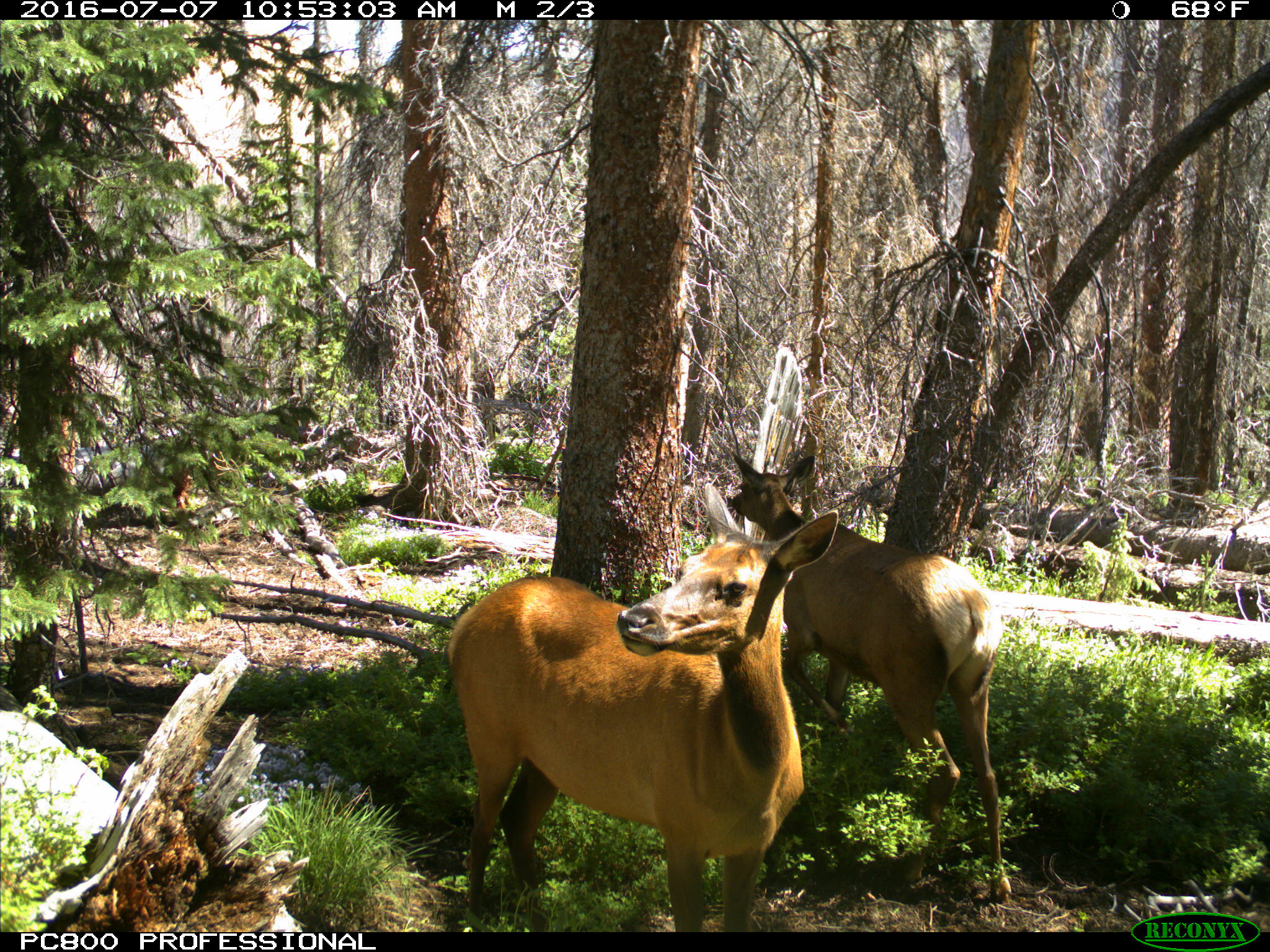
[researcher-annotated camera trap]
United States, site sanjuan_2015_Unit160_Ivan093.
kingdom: Animalia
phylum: Chordata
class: Mammalia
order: Artiodactyla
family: Cervidae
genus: Cervus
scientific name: Cervus elaphus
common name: red deer